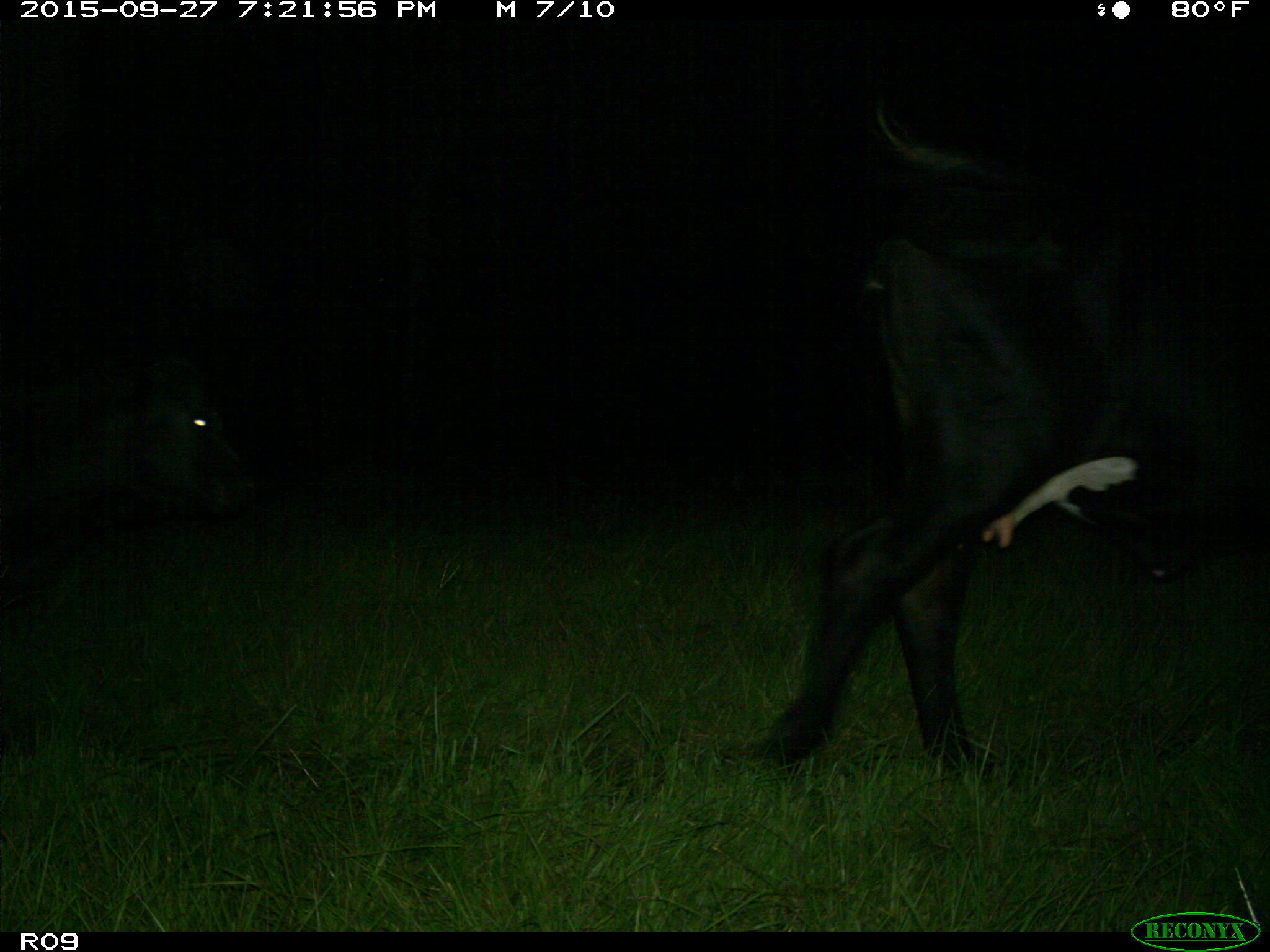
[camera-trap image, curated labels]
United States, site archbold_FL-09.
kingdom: Animalia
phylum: Chordata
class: Mammalia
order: Artiodactyla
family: Bovidae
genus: Bos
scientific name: Bos taurus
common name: domestic cow